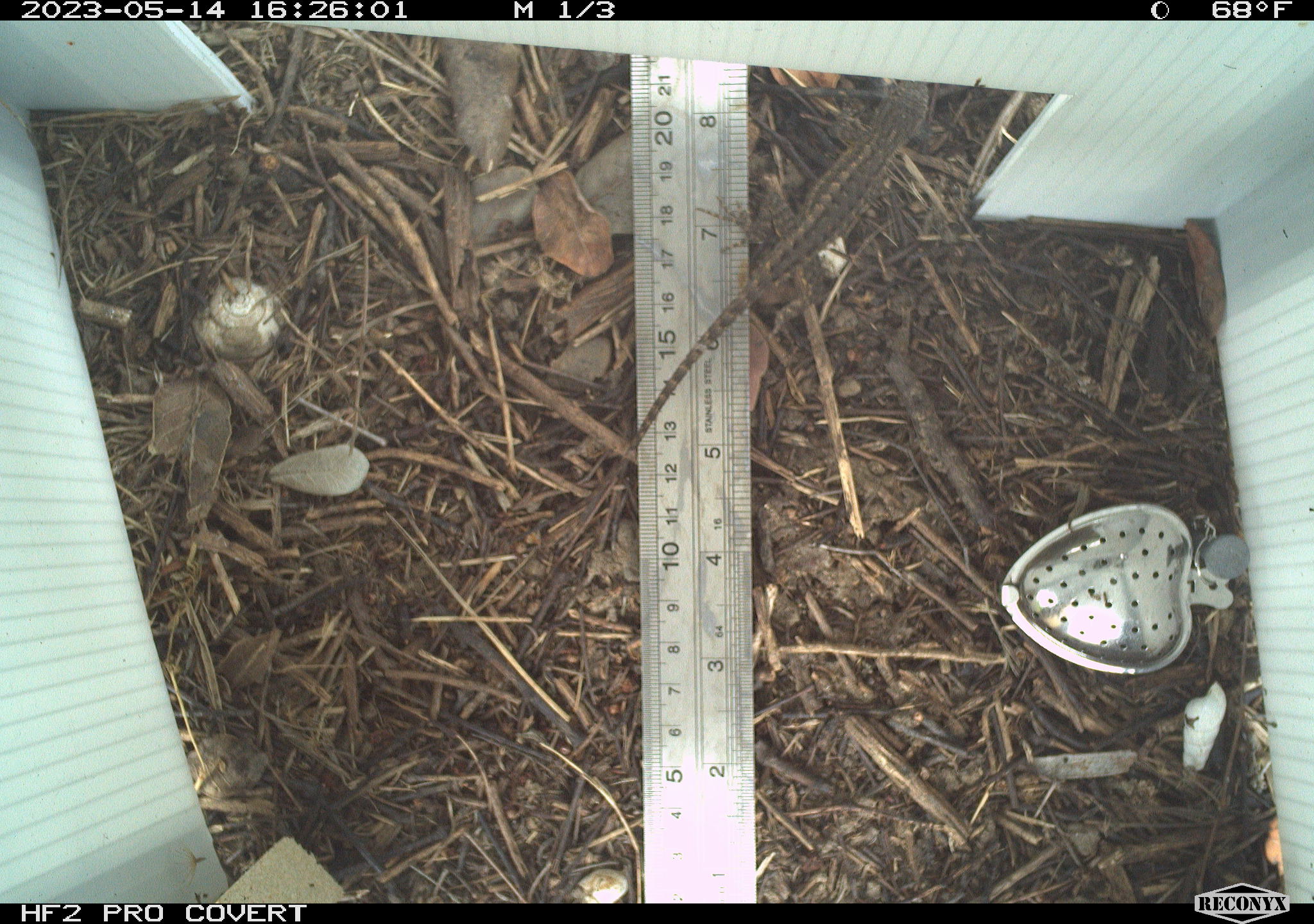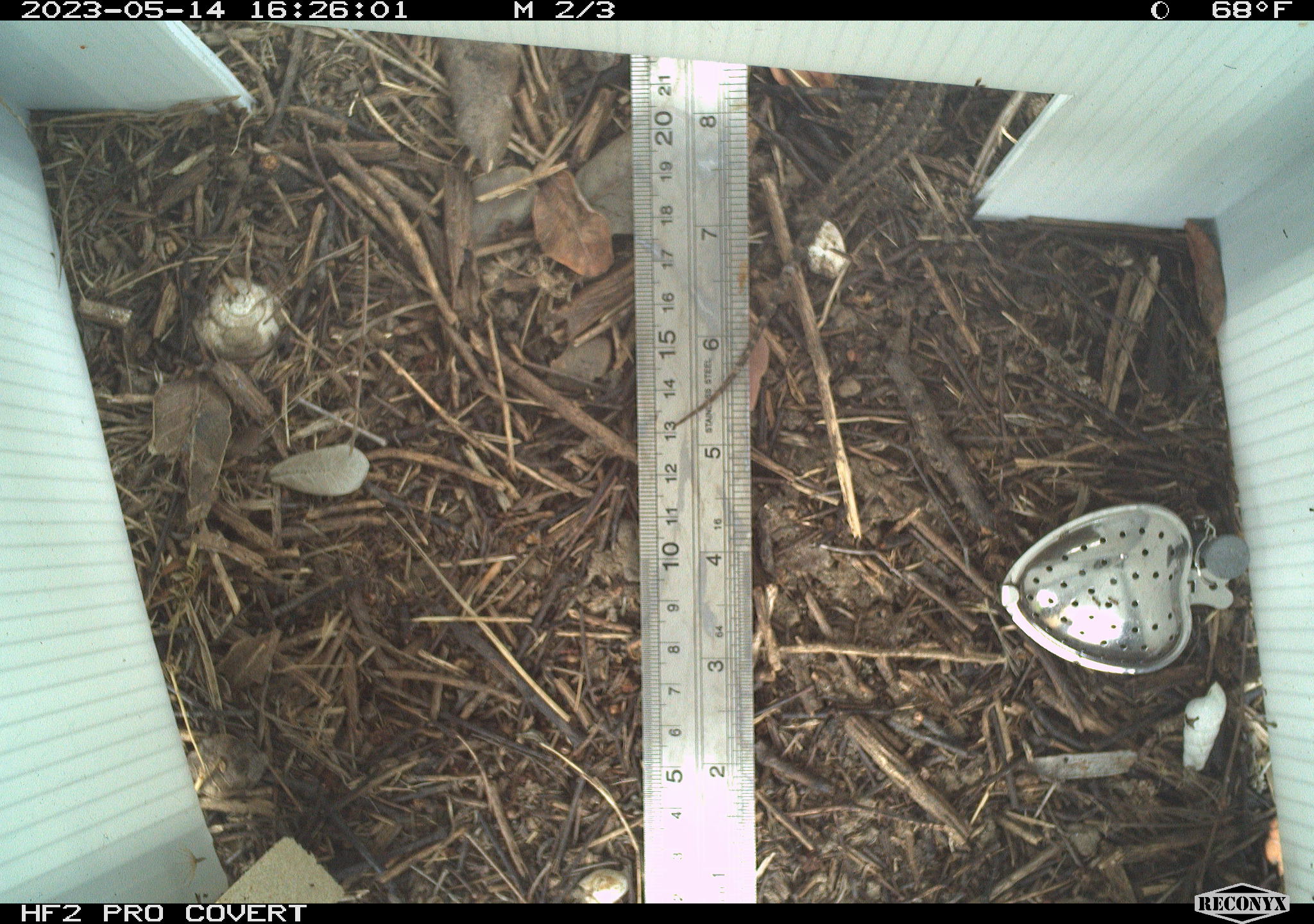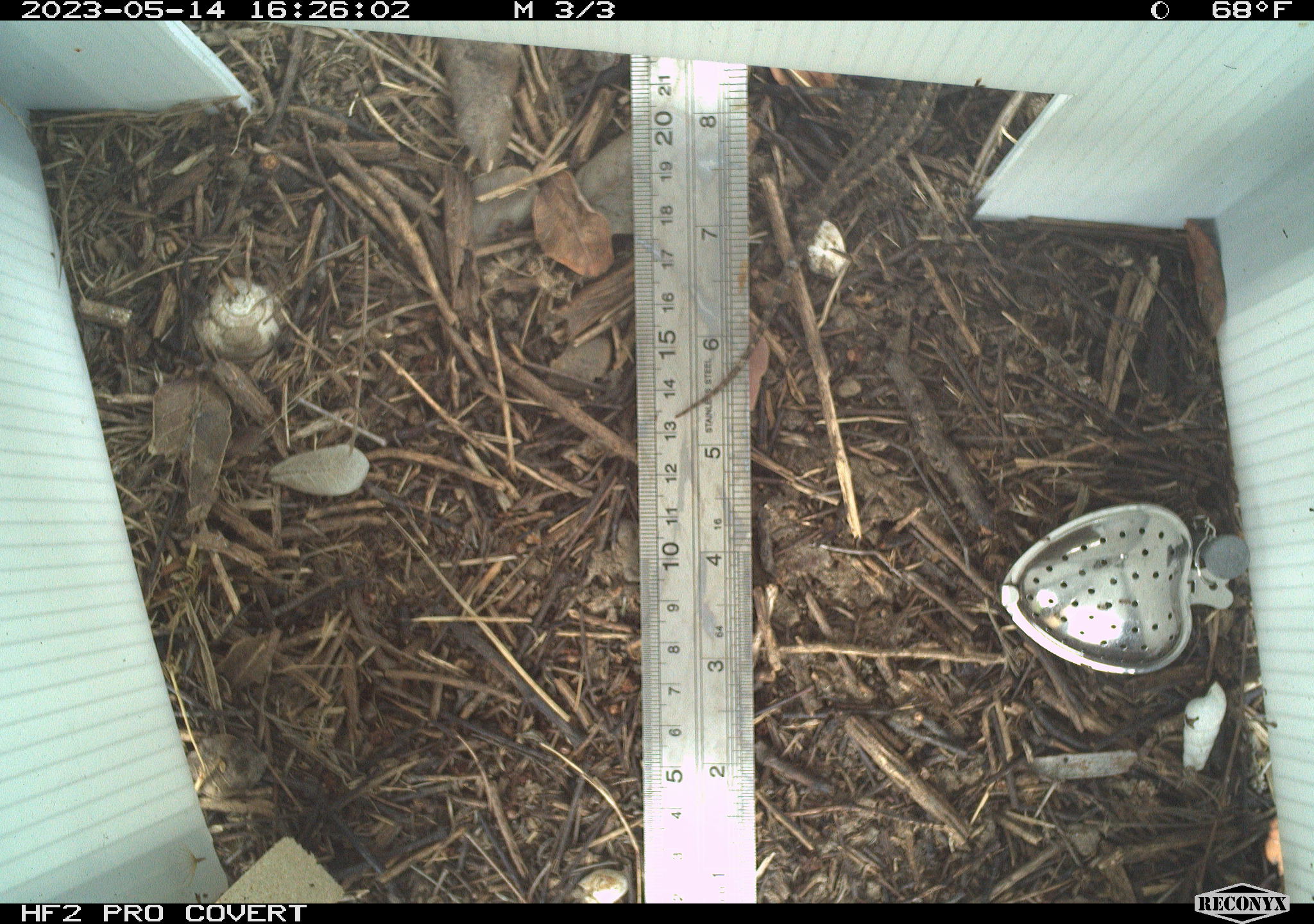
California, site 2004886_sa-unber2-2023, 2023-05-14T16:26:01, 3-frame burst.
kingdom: Animalia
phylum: Chordata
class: Reptilia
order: Squamata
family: Phrynosomatidae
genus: Sceloporus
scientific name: Sceloporus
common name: spiny lizards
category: sceloporus species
Sceloporus species (spiny lizards) (Sceloporus).